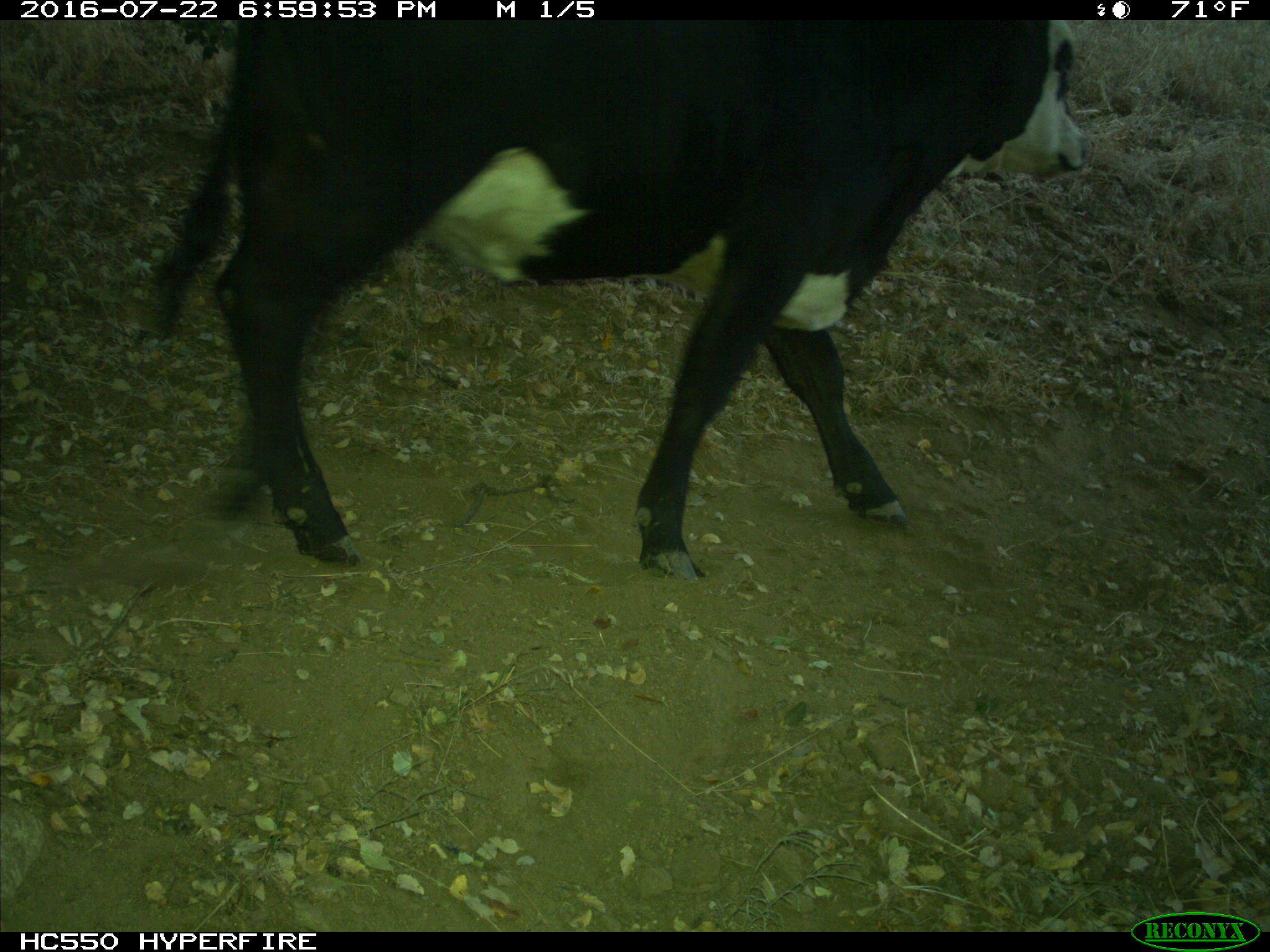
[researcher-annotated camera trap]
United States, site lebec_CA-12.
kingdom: Animalia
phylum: Chordata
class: Mammalia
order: Artiodactyla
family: Bovidae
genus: Bos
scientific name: Bos taurus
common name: domestic cow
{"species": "Bos taurus (domestic cow)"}